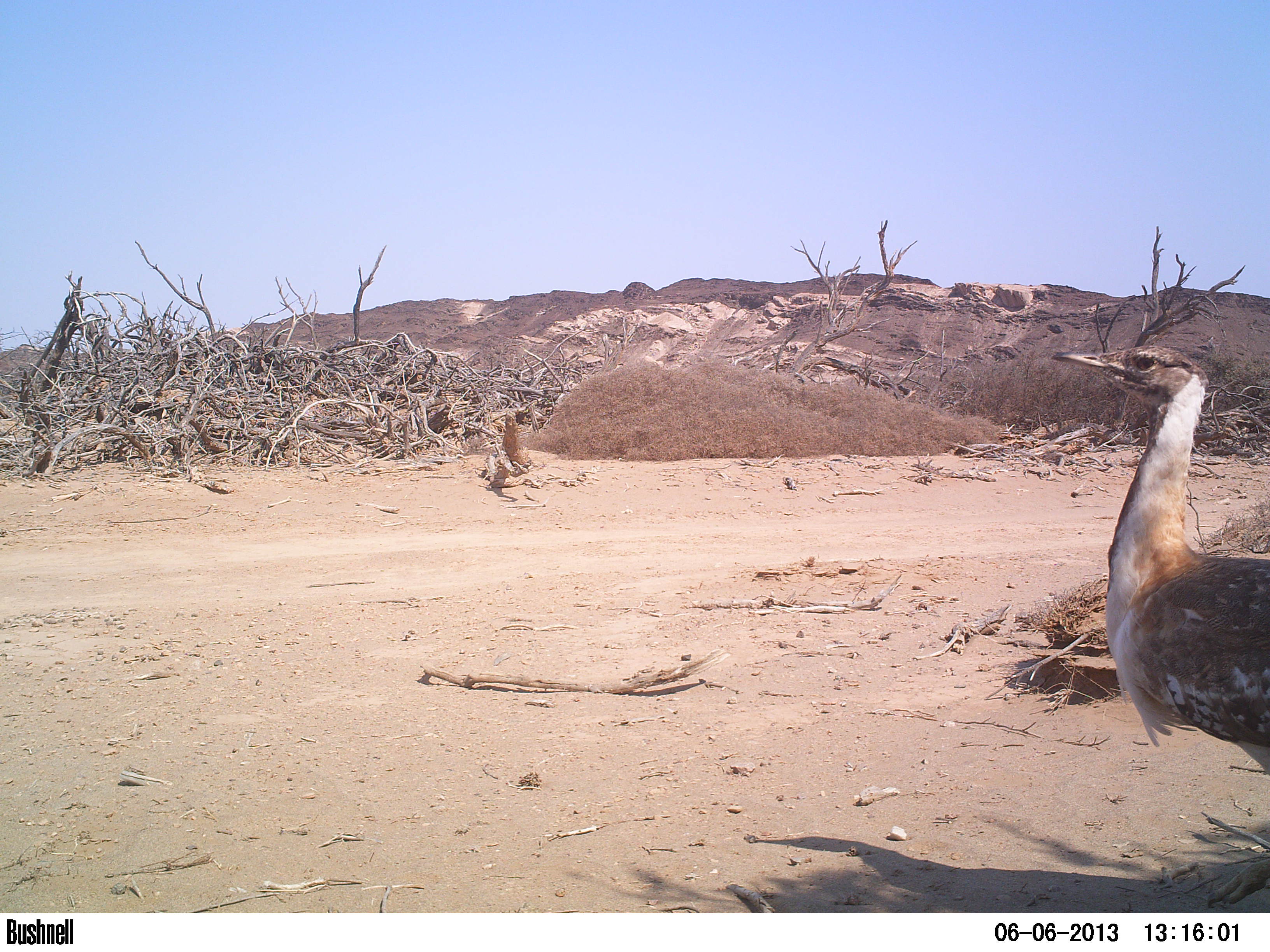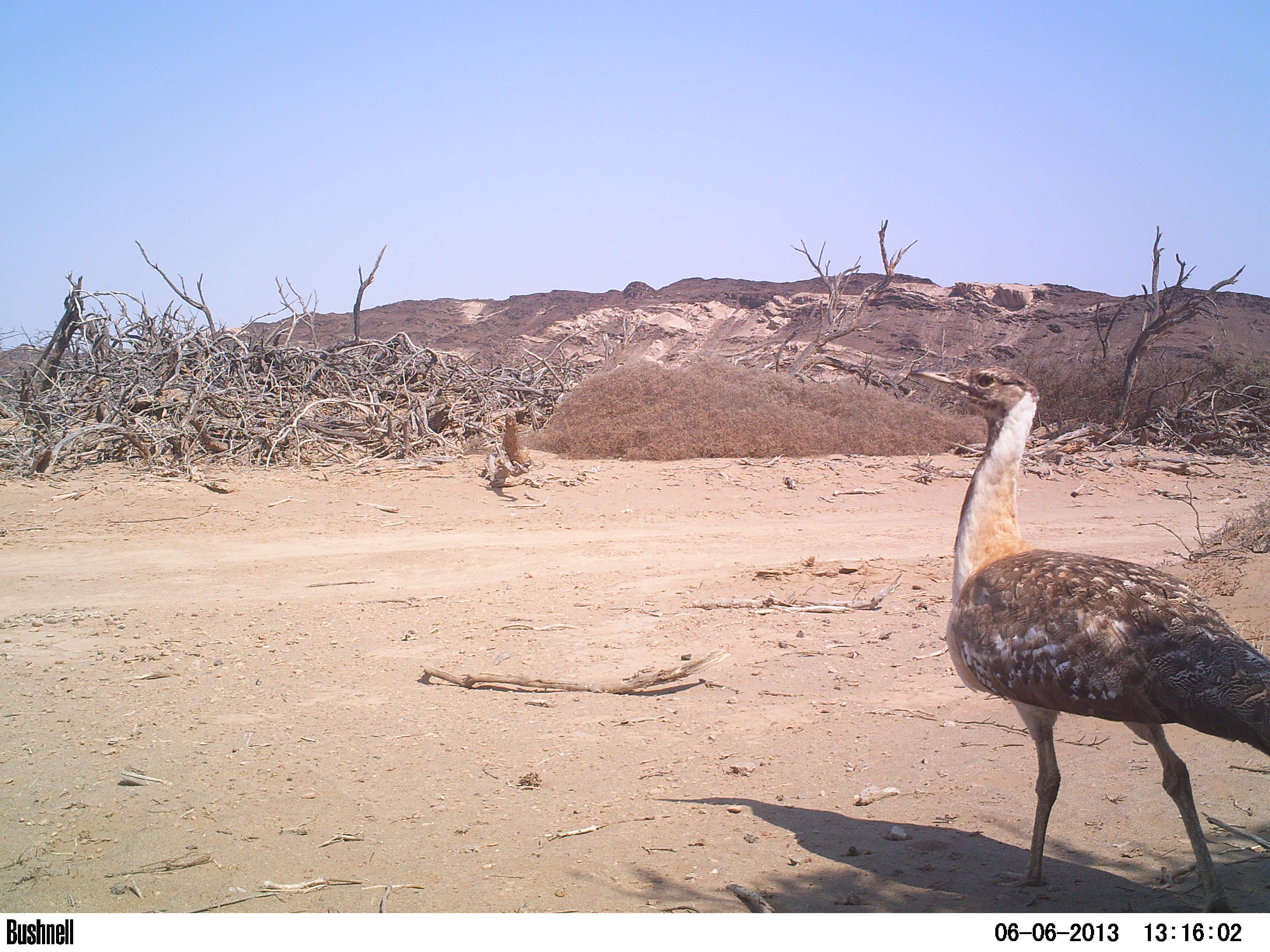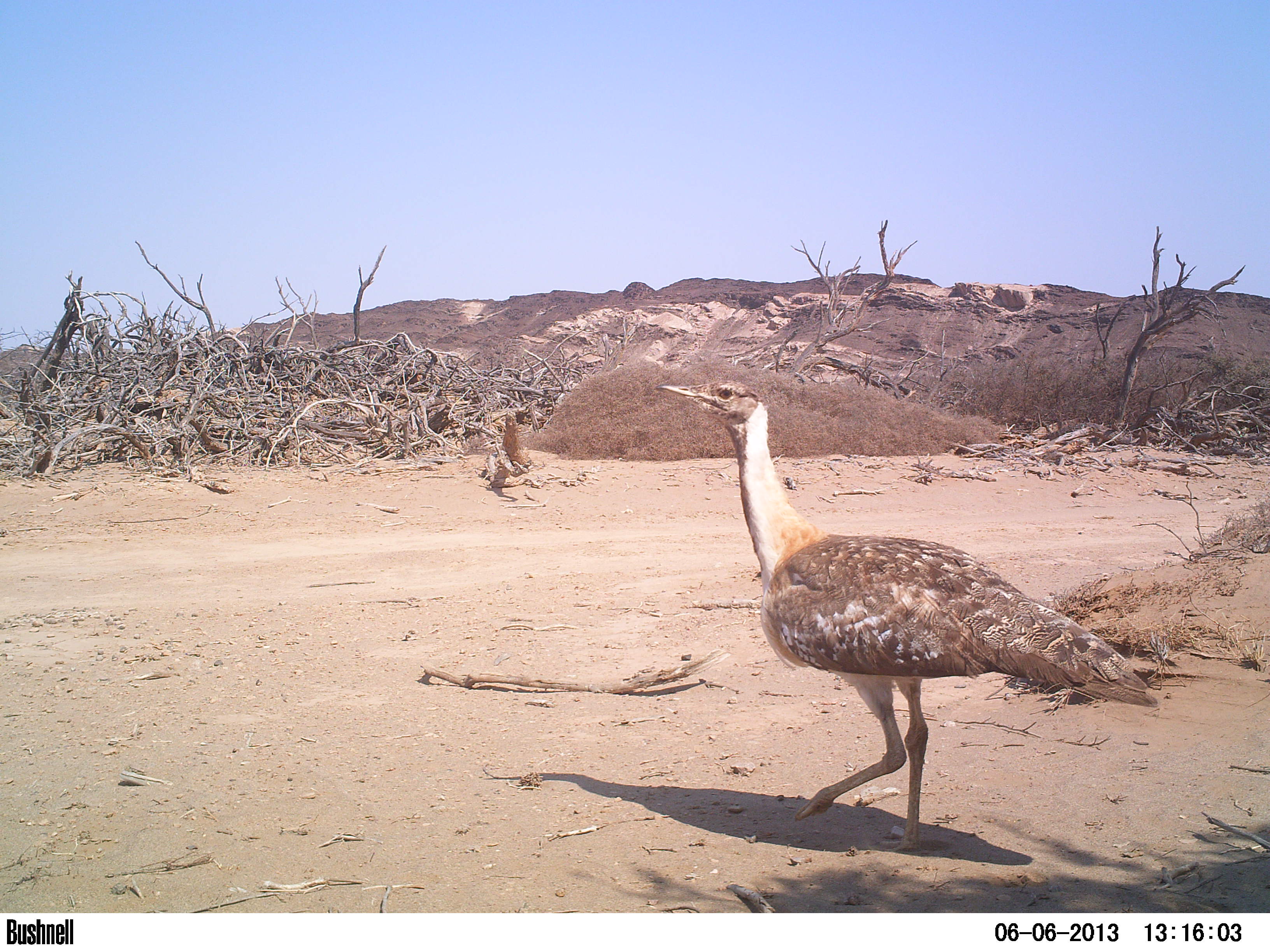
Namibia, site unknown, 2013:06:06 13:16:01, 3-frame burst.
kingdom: Animalia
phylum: Chordata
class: Aves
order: Otidiformes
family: Otididae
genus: Neotis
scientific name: Neotis ludwigii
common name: ludwig's bustard